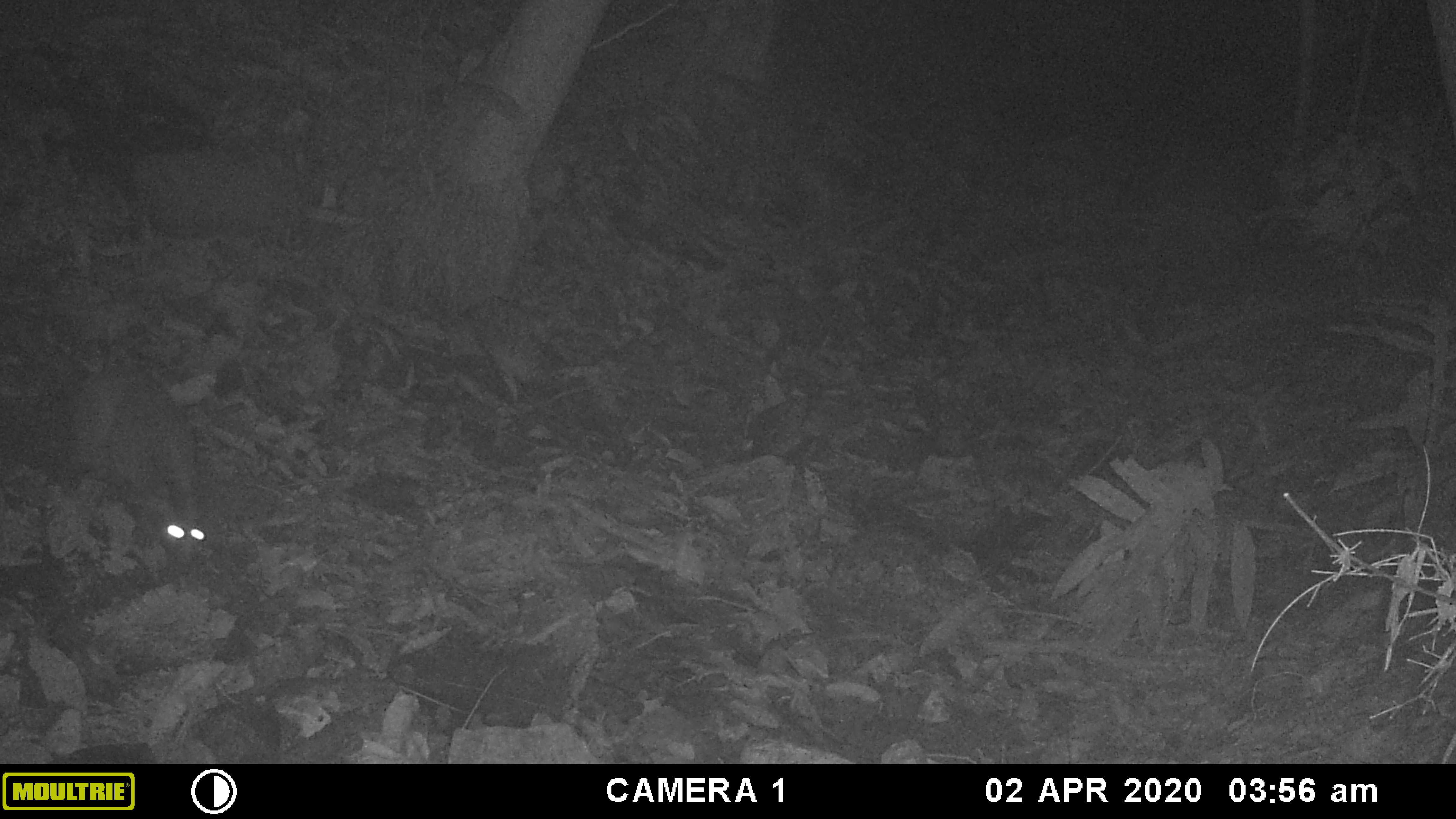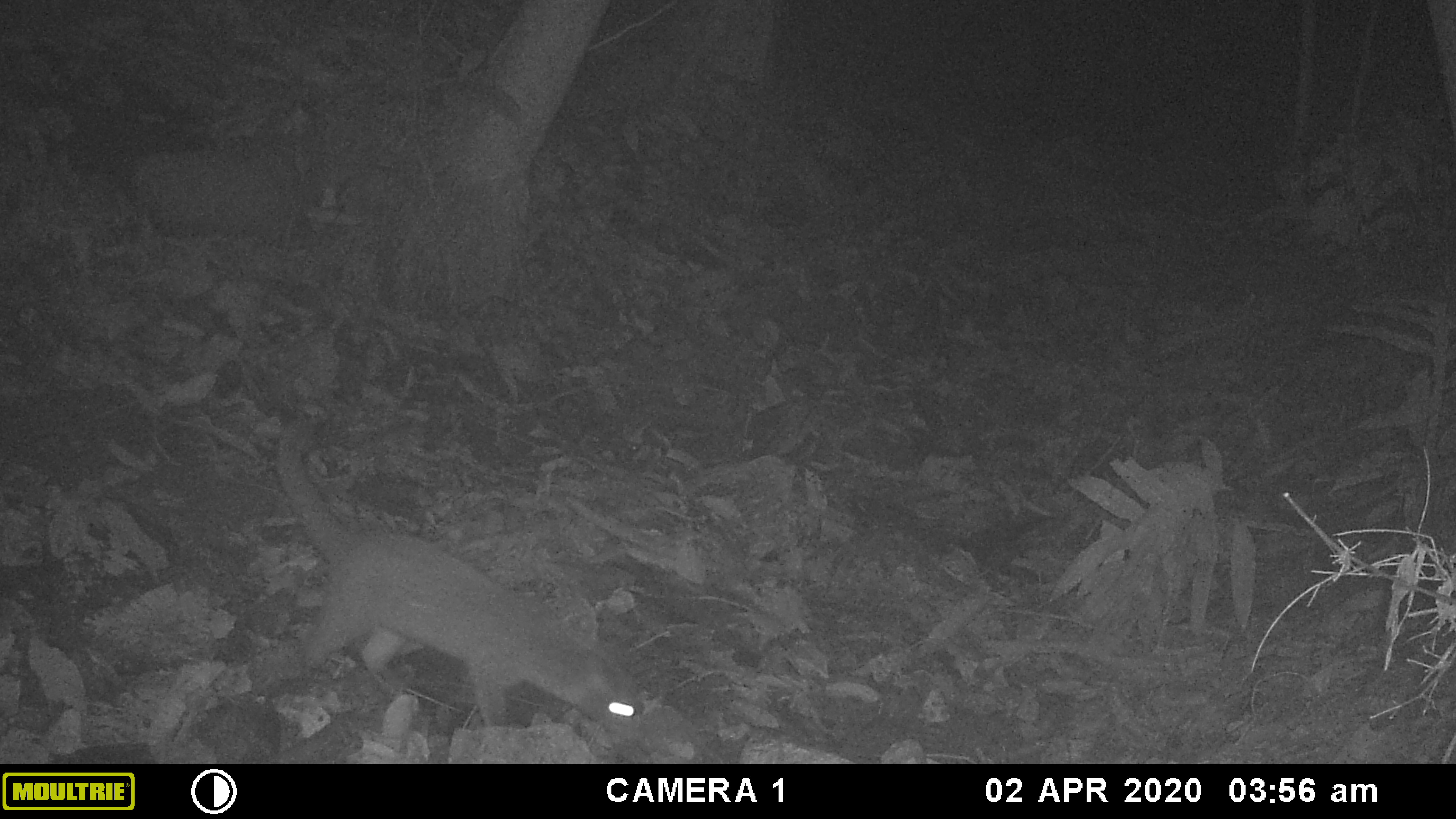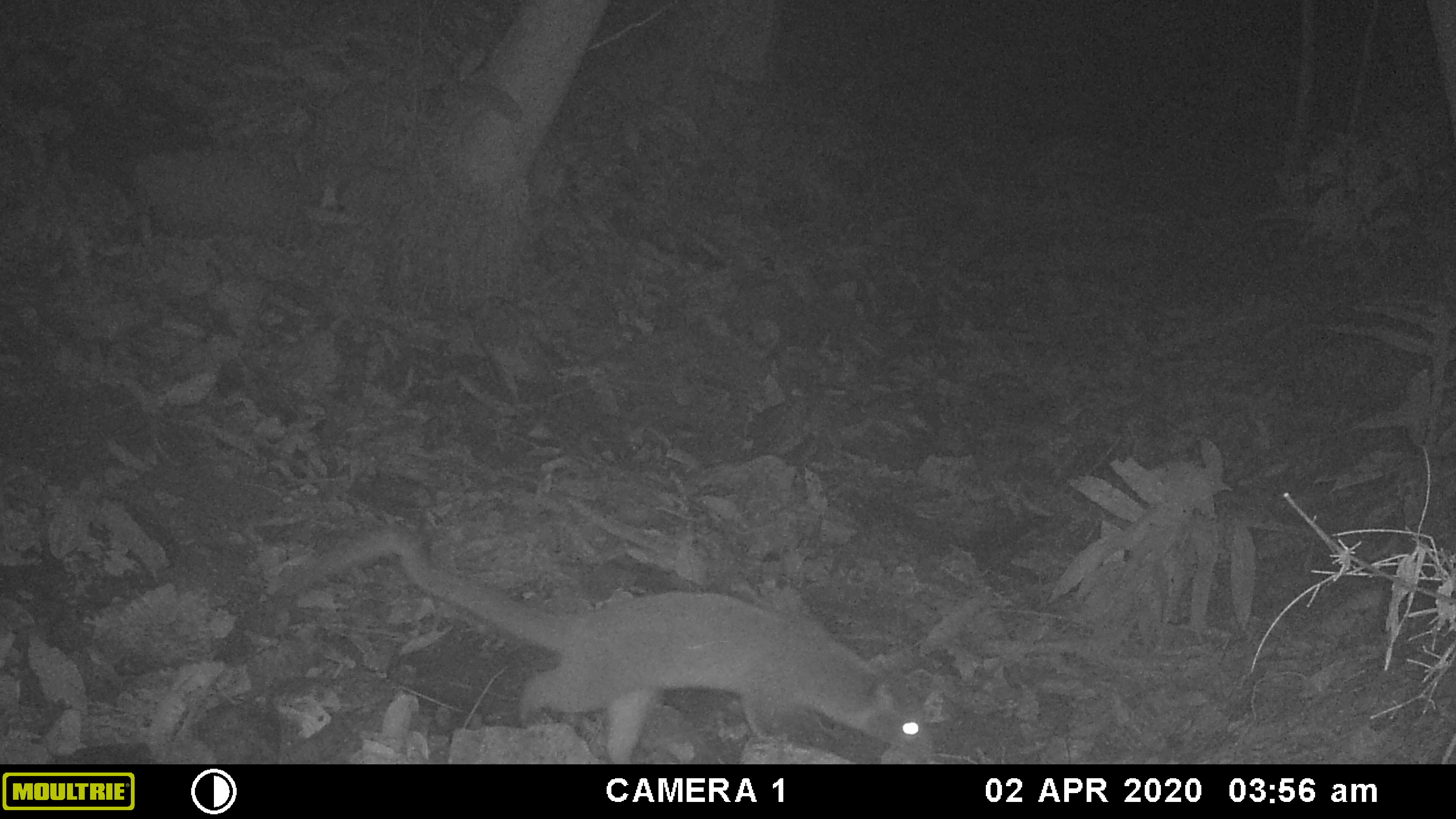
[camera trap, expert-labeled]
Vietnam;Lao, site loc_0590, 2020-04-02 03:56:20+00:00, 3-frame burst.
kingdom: Animalia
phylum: Chordata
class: Mammalia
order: Carnivora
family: Viverridae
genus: Paguma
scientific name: Paguma larvata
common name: masked palm civet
Masked palm civet (Paguma larvata). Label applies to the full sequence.